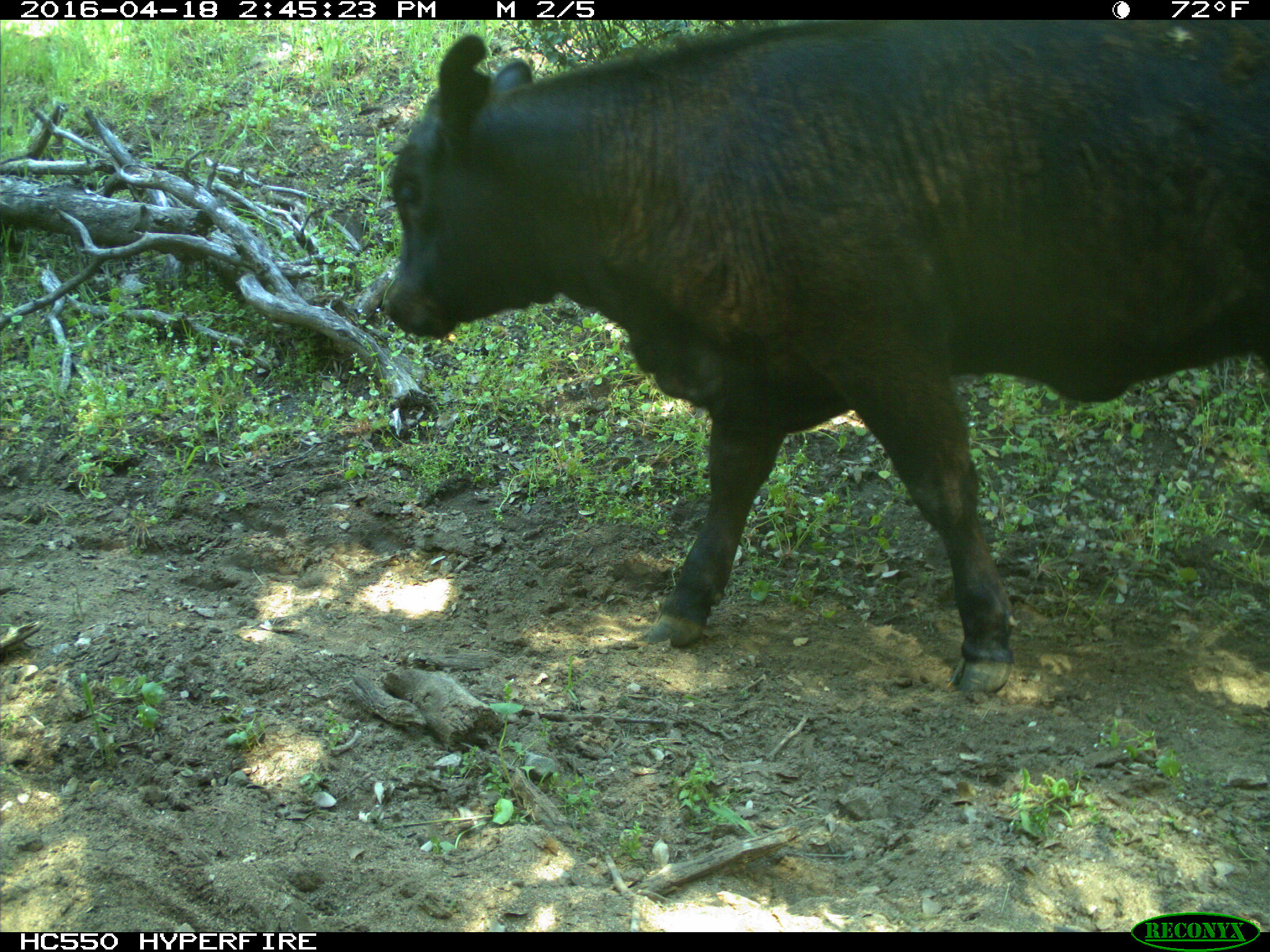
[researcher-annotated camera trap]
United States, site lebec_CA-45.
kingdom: Animalia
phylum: Chordata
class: Mammalia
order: Artiodactyla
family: Bovidae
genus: Bos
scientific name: Bos taurus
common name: domestic cow